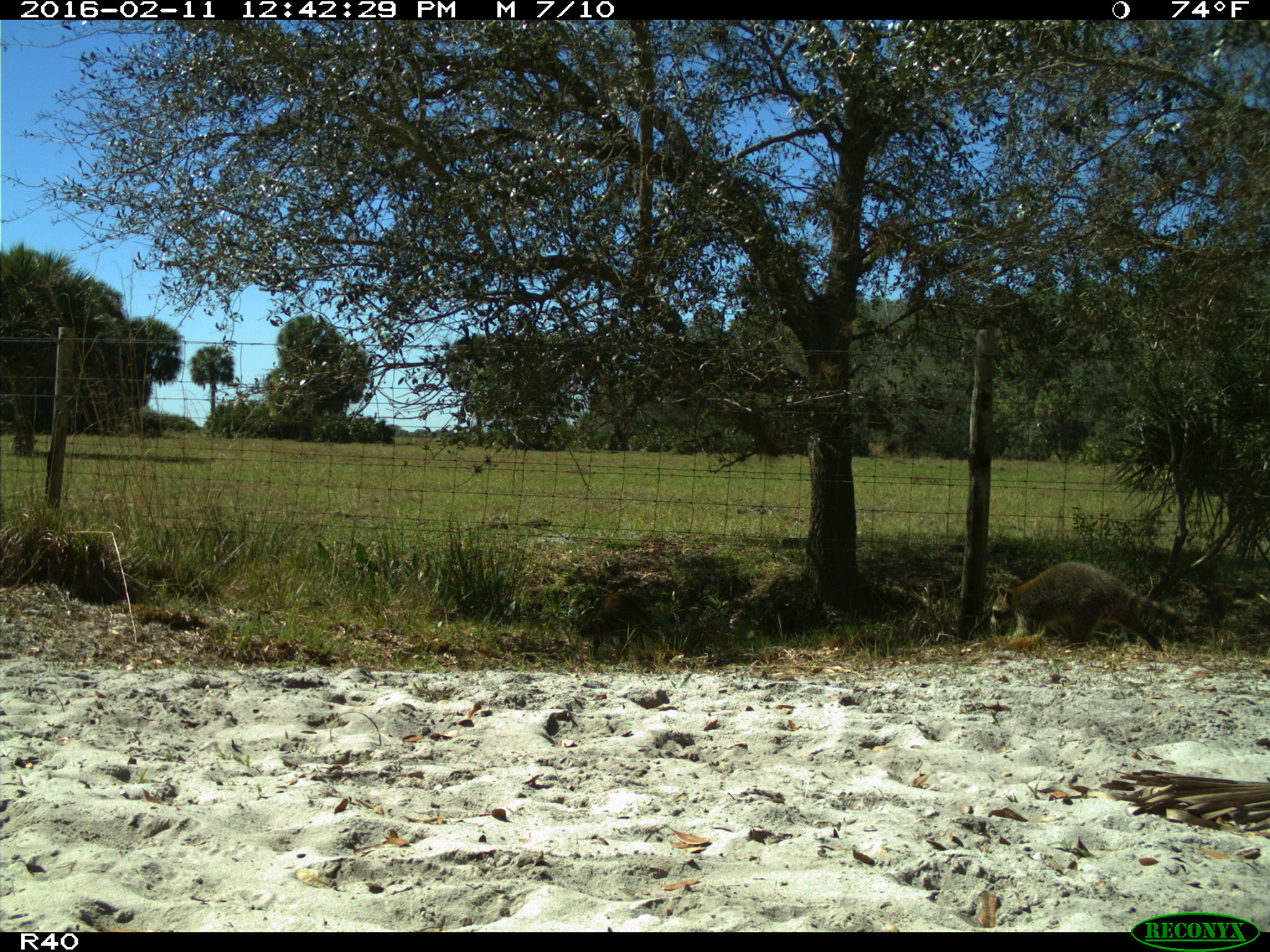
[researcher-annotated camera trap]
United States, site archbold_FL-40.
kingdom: Animalia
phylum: Chordata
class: Mammalia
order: Carnivora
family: Procyonidae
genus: Procyon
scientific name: Procyon lotor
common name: common raccoon